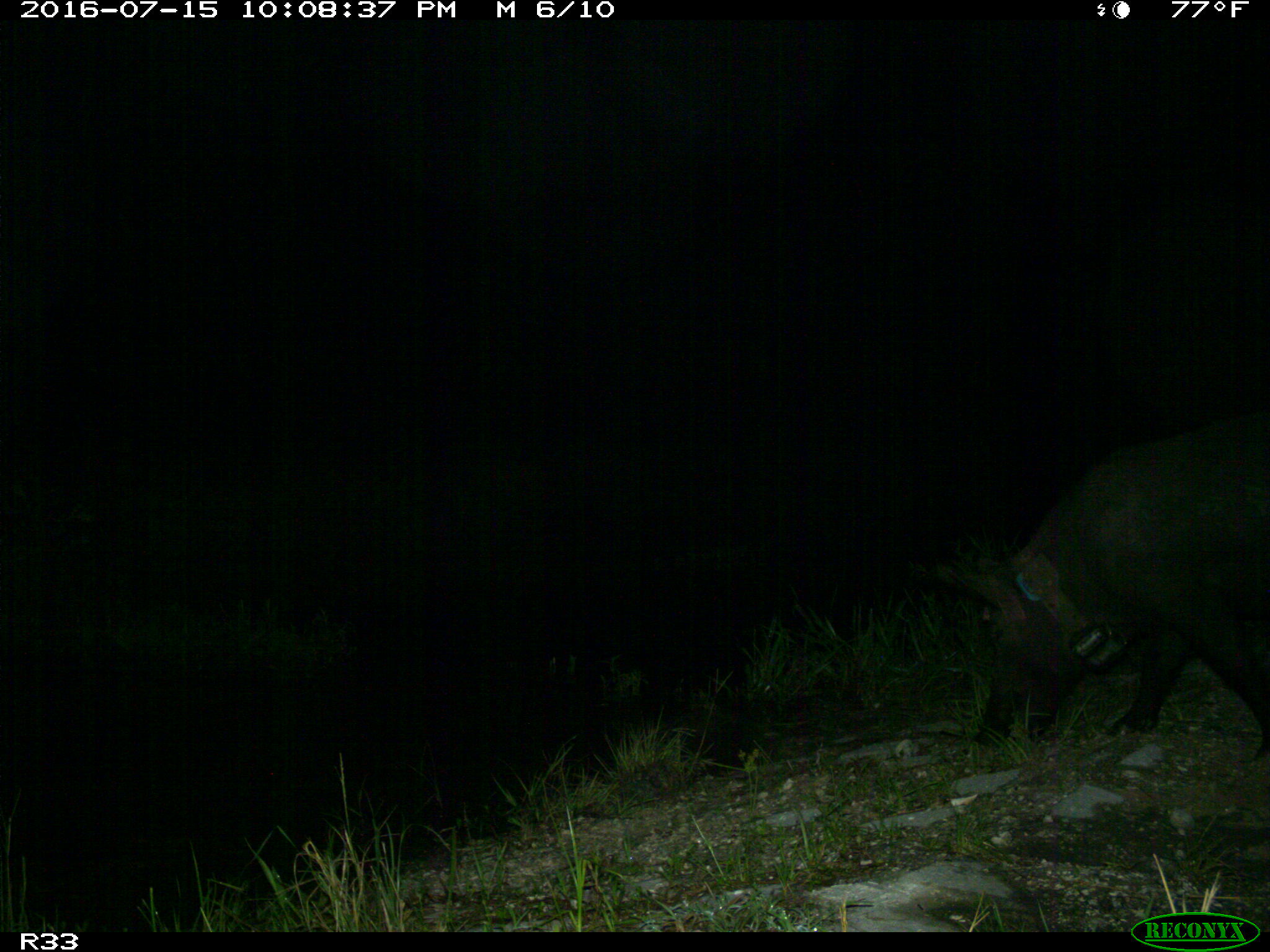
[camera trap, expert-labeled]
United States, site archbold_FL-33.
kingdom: Animalia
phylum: Chordata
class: Mammalia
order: Artiodactyla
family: Suidae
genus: Sus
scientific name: Sus scrofa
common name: wild boar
Sus scrofa (wild boar).